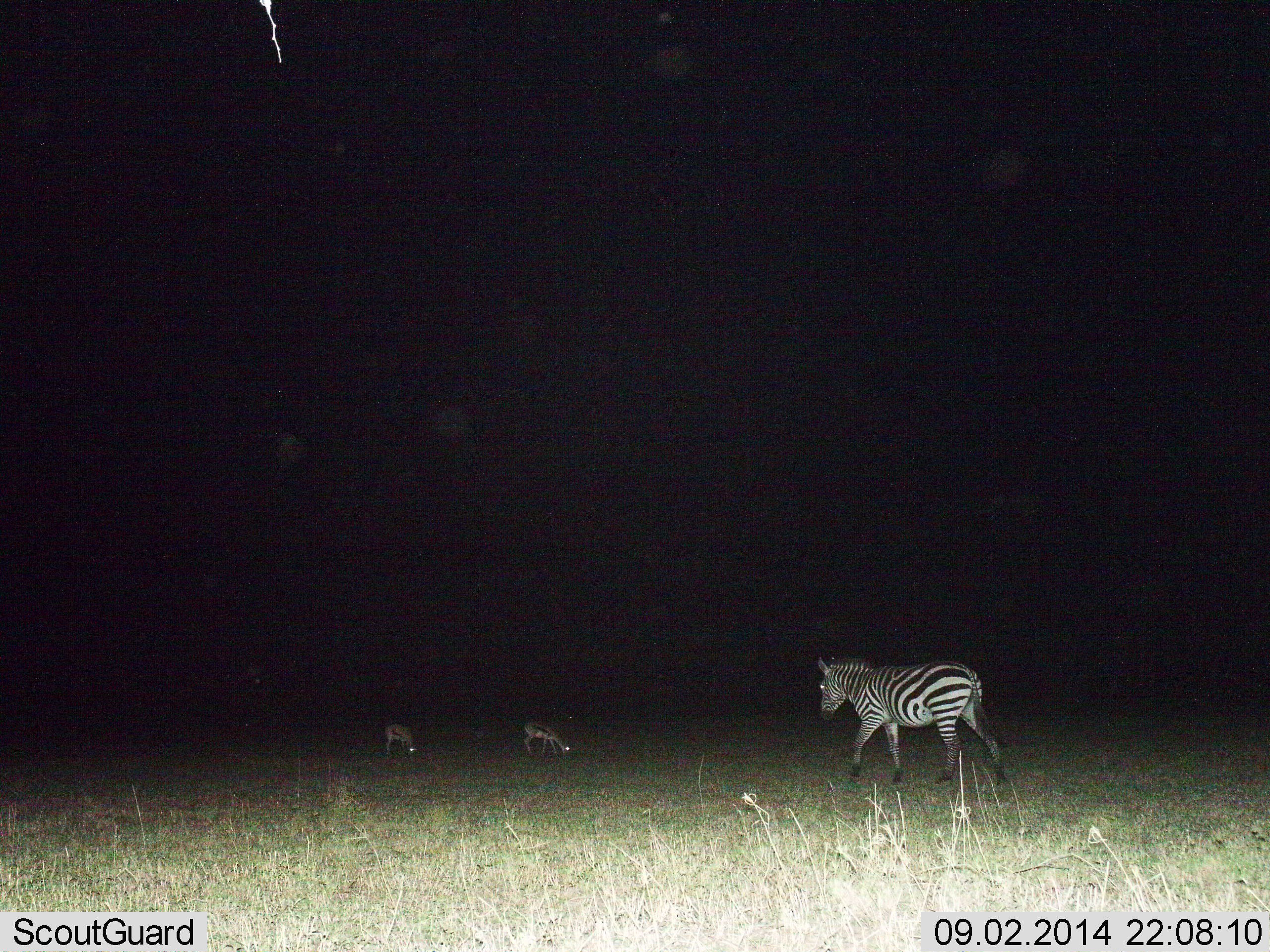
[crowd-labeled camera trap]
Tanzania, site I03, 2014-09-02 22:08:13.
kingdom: Animalia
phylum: Chordata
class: Mammalia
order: Artiodactyla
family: Bovidae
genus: Eudorcas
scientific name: Eudorcas thomsonii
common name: thomson's gazelle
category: gazellethomsons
Gazellethomsons (thomson's gazelle) (Eudorcas thomsonii), count 2. Behavior (volunteer vote fractions): standing 0%, resting 0%, moving 0%, interacting 0%. Young present (vote fraction): 0%. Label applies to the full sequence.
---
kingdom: Animalia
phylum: Chordata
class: Mammalia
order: Perissodactyla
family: Equidae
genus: Equus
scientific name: Equus quagga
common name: plains zebra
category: zebra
Zebra (plains zebra) (Equus quagga), count 1. Behavior (volunteer vote fractions): standing 0%, resting 0%, moving 100%, interacting 0%. Young present (vote fraction): 0%. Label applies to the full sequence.